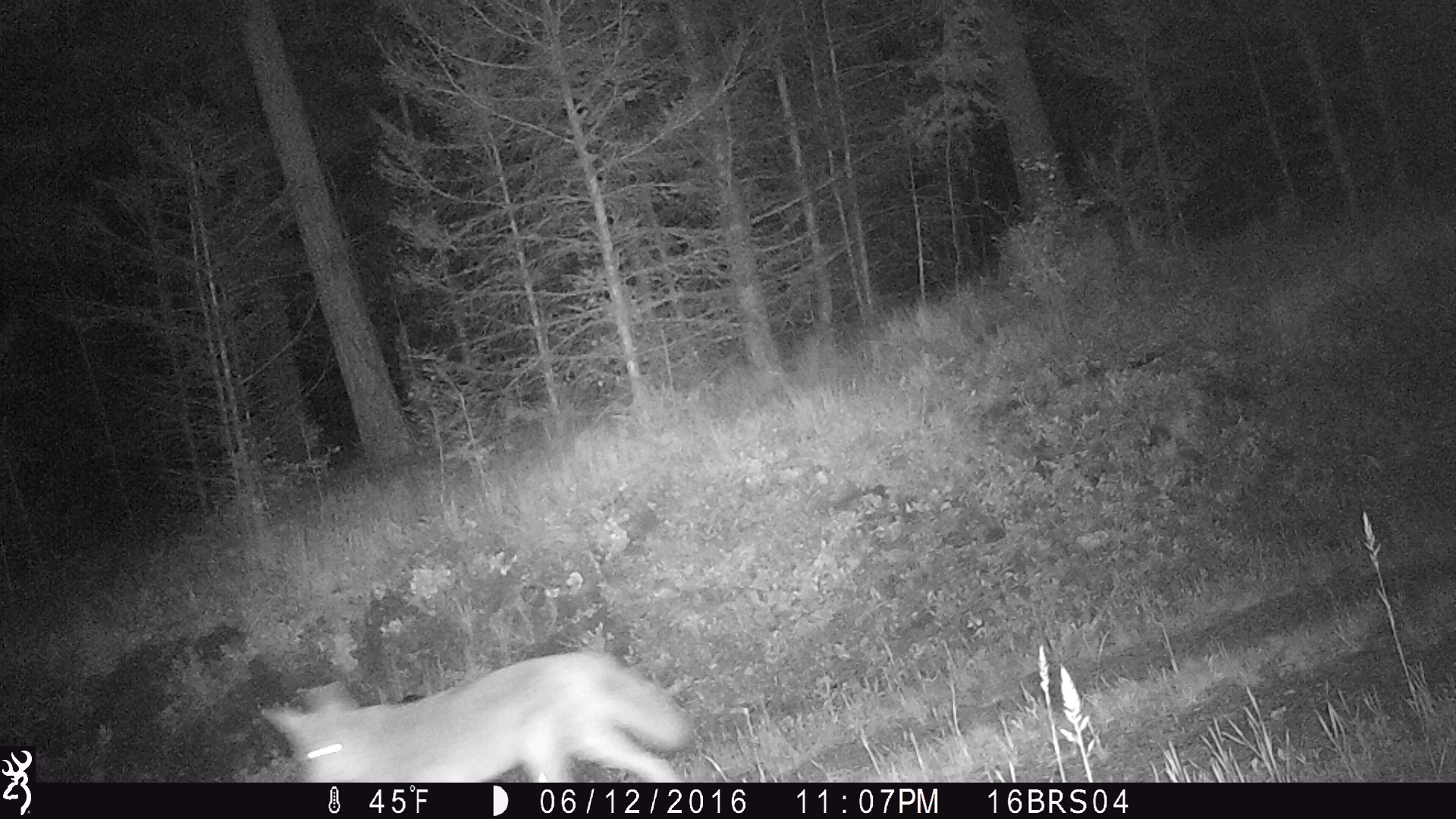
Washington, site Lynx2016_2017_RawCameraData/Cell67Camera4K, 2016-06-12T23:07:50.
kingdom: Animalia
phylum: Chordata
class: Mammalia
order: Carnivora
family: Canidae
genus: Canis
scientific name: Canis latrans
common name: coyote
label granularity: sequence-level